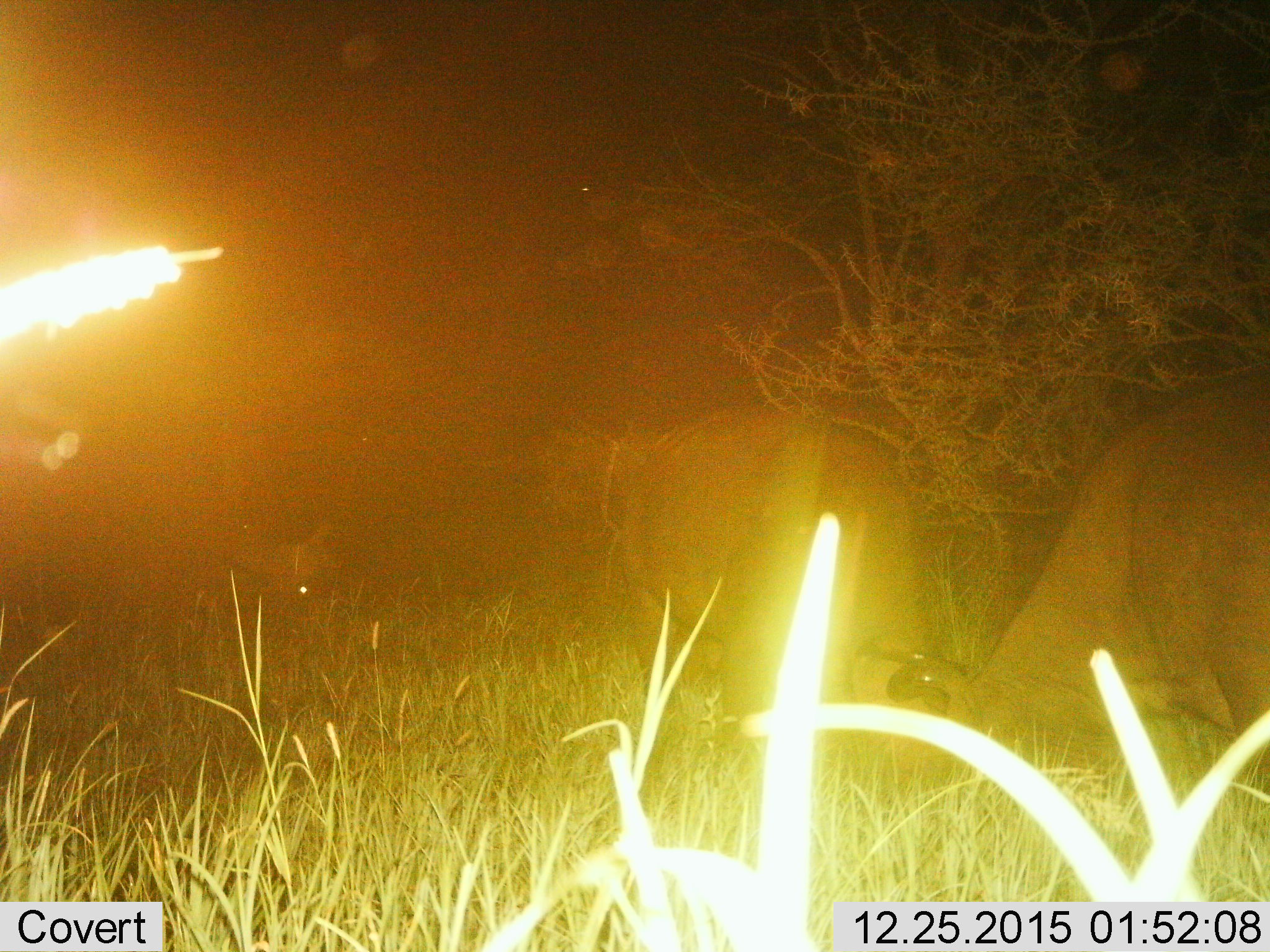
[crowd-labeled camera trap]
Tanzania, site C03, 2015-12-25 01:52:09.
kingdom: Animalia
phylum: Chordata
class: Mammalia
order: Artiodactyla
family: Bovidae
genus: Syncerus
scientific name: Syncerus caffer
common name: cape buffalo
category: buffalo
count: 2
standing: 25%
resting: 0%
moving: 17%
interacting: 0%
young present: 0%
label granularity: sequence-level